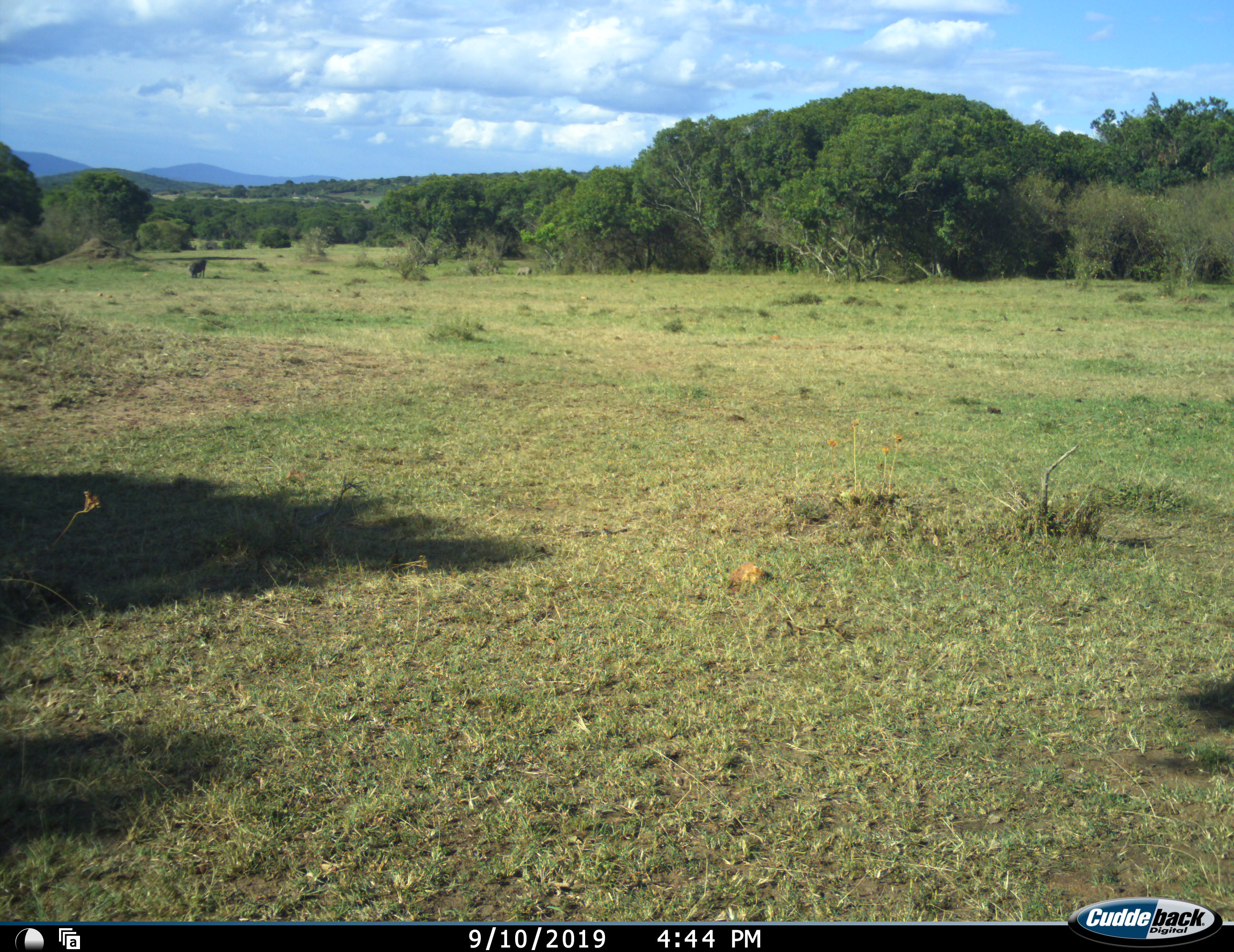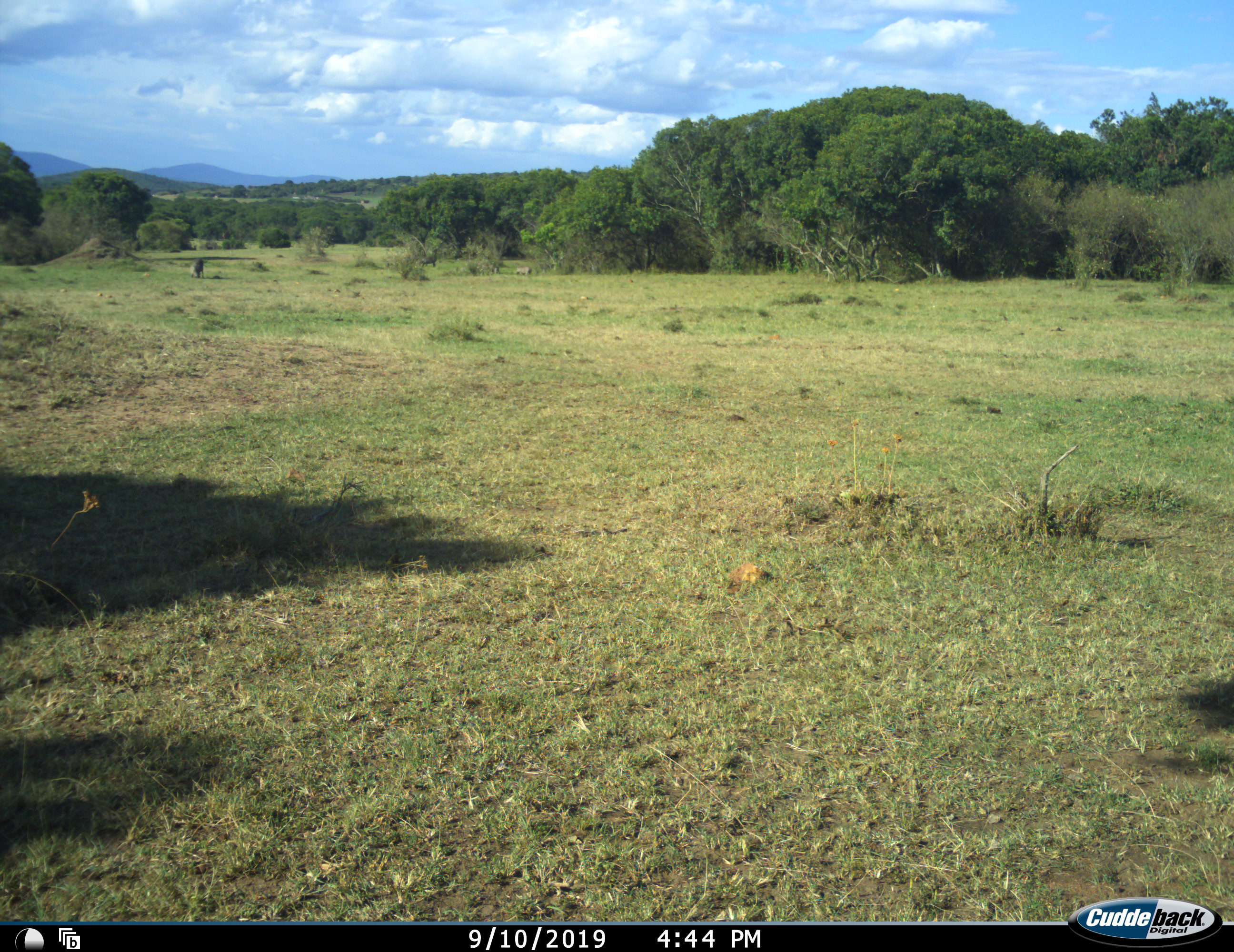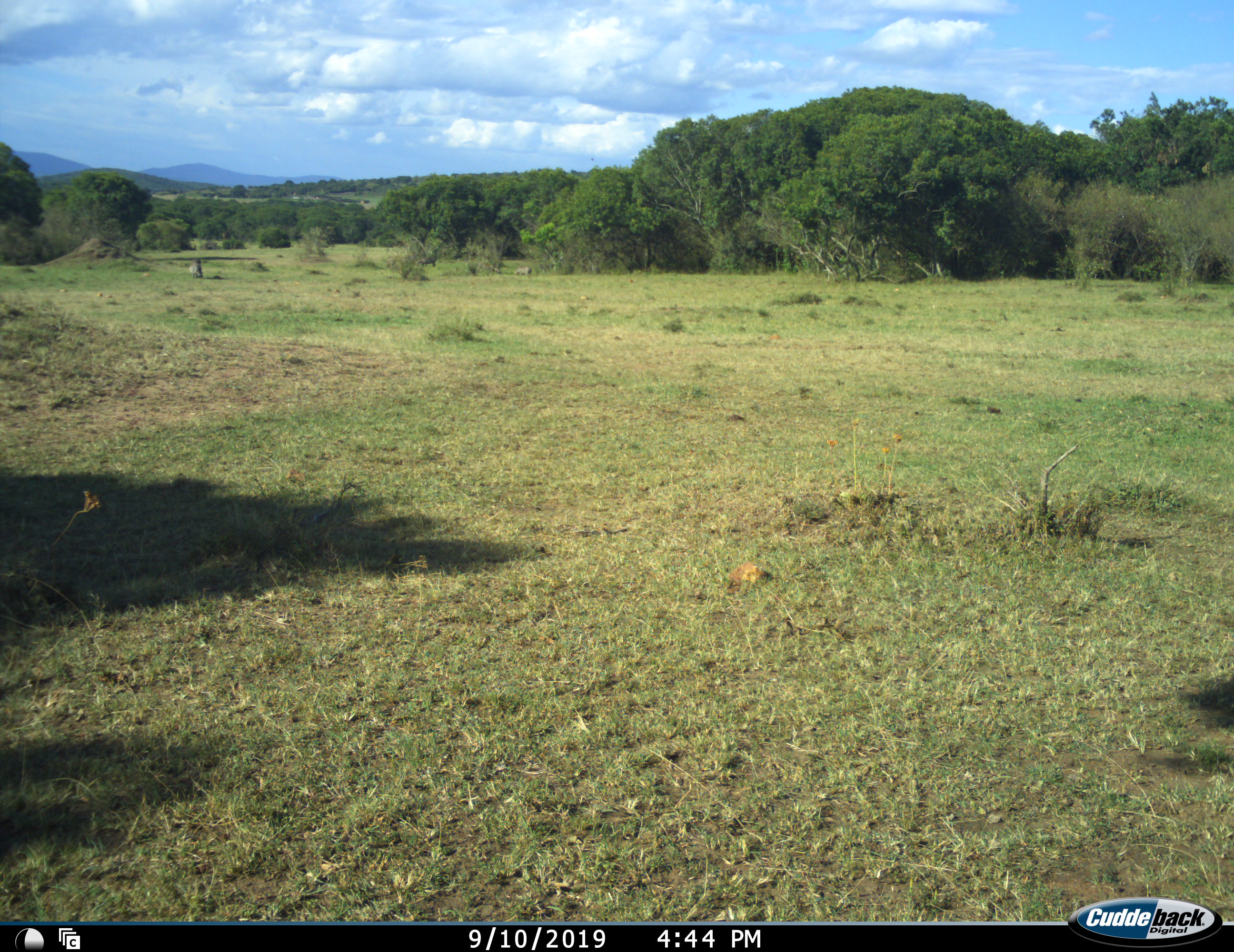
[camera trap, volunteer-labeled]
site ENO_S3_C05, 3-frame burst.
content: unidentified animal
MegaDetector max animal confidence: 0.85